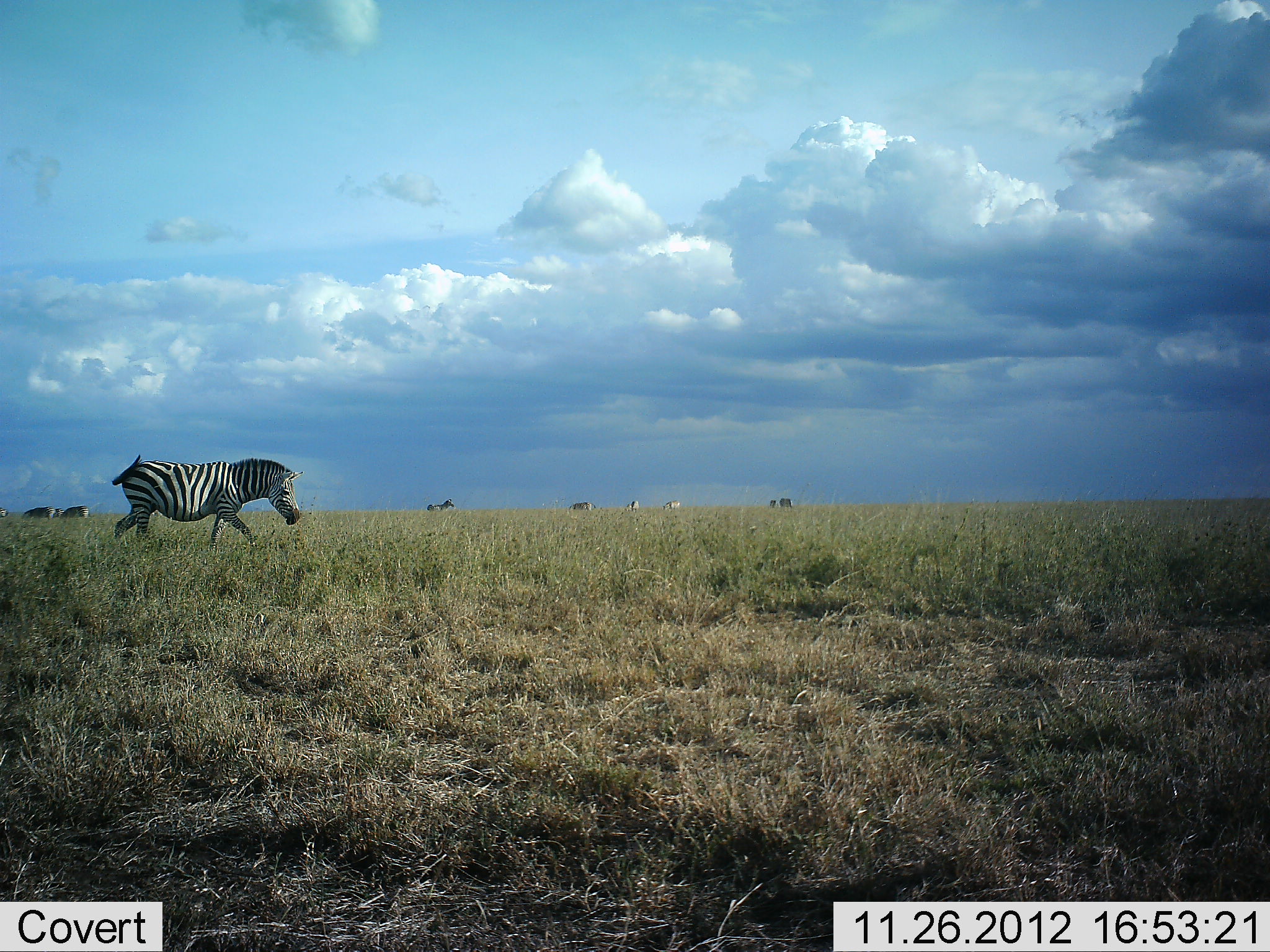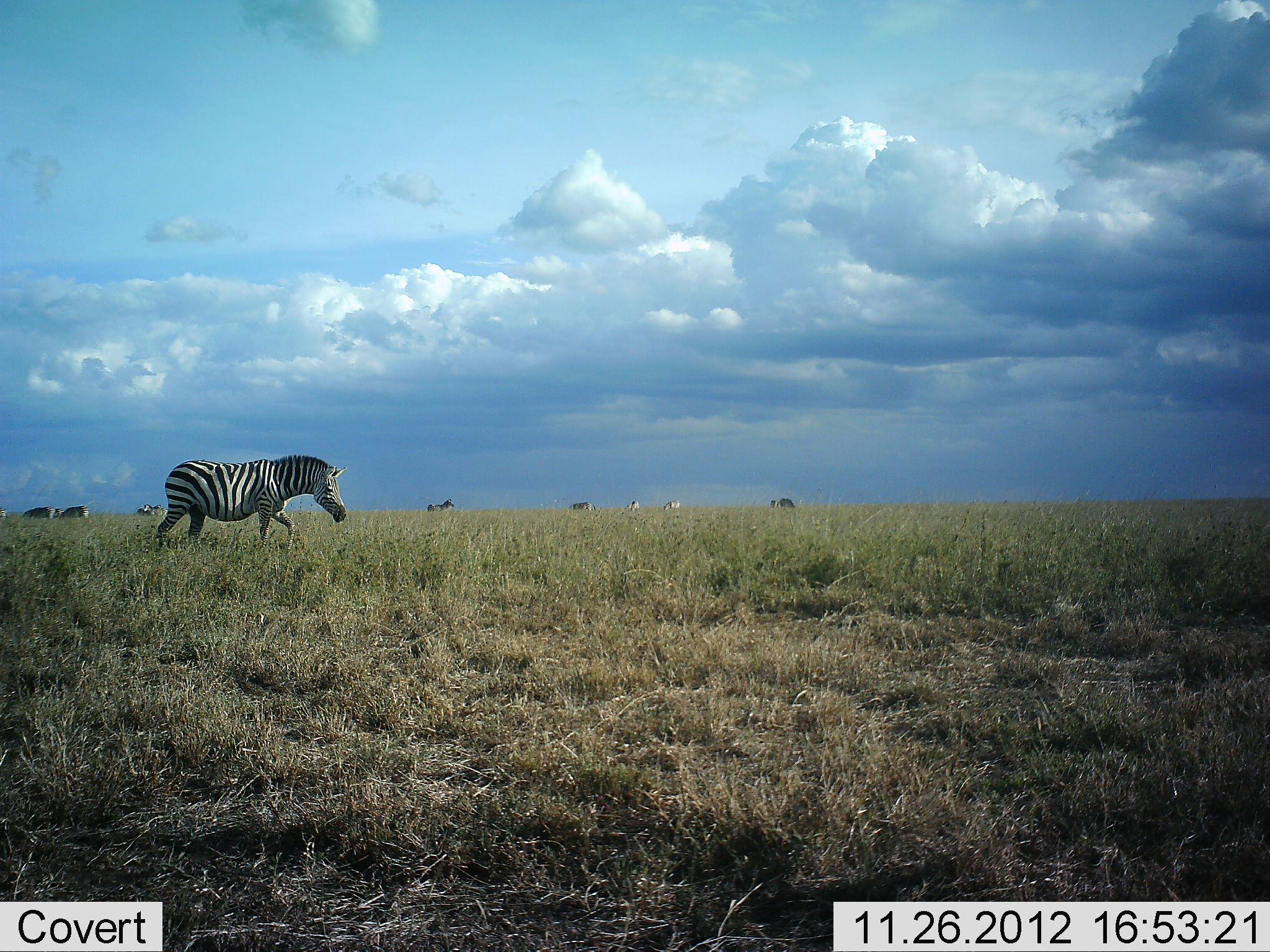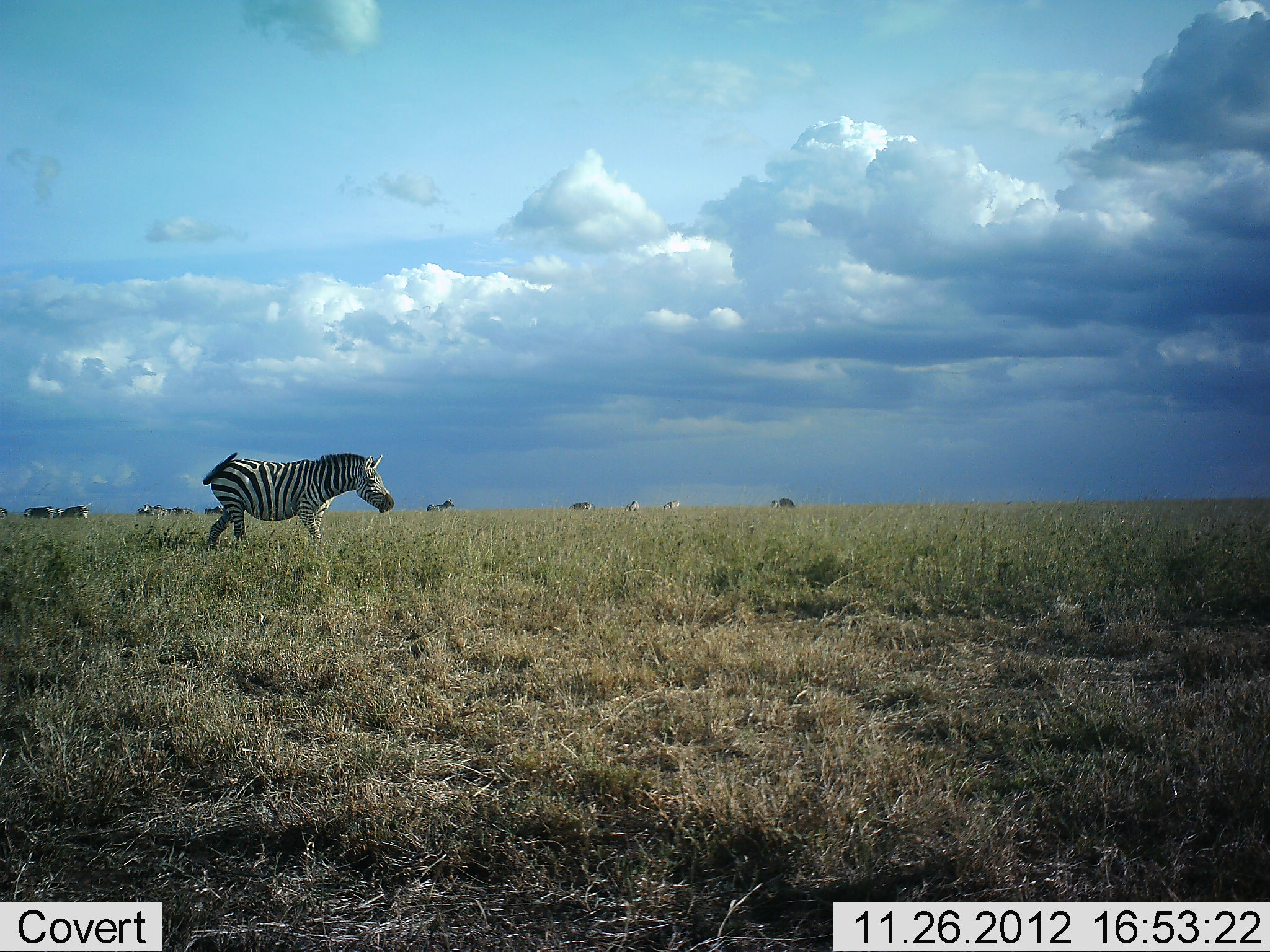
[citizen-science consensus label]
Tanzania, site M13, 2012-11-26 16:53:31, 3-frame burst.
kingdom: Animalia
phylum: Chordata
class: Mammalia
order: Perissodactyla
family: Equidae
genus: Equus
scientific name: Equus quagga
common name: plains zebra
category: zebra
Zebra (plains zebra) (Equus quagga), count 1. Behavior (volunteer vote fractions): standing 26%, resting 0%, moving 95%, interacting 0%. Young present (vote fraction): 0%. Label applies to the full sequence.